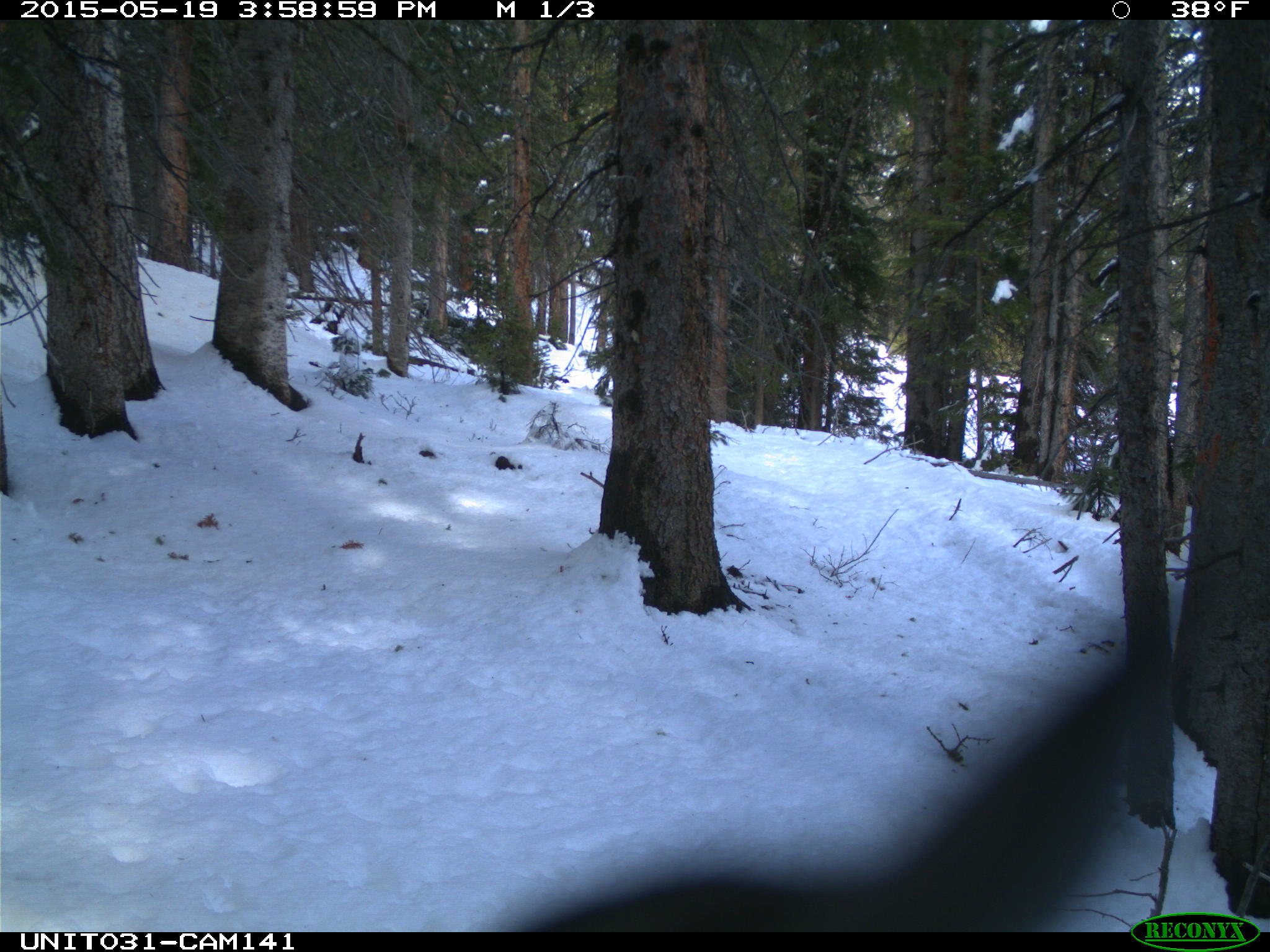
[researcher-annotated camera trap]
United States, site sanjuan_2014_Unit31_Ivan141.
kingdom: Animalia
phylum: Chordata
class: Aves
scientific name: Aves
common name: birds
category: unidentified bird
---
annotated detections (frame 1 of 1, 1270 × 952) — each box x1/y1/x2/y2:
animal: 482/635/1186/930